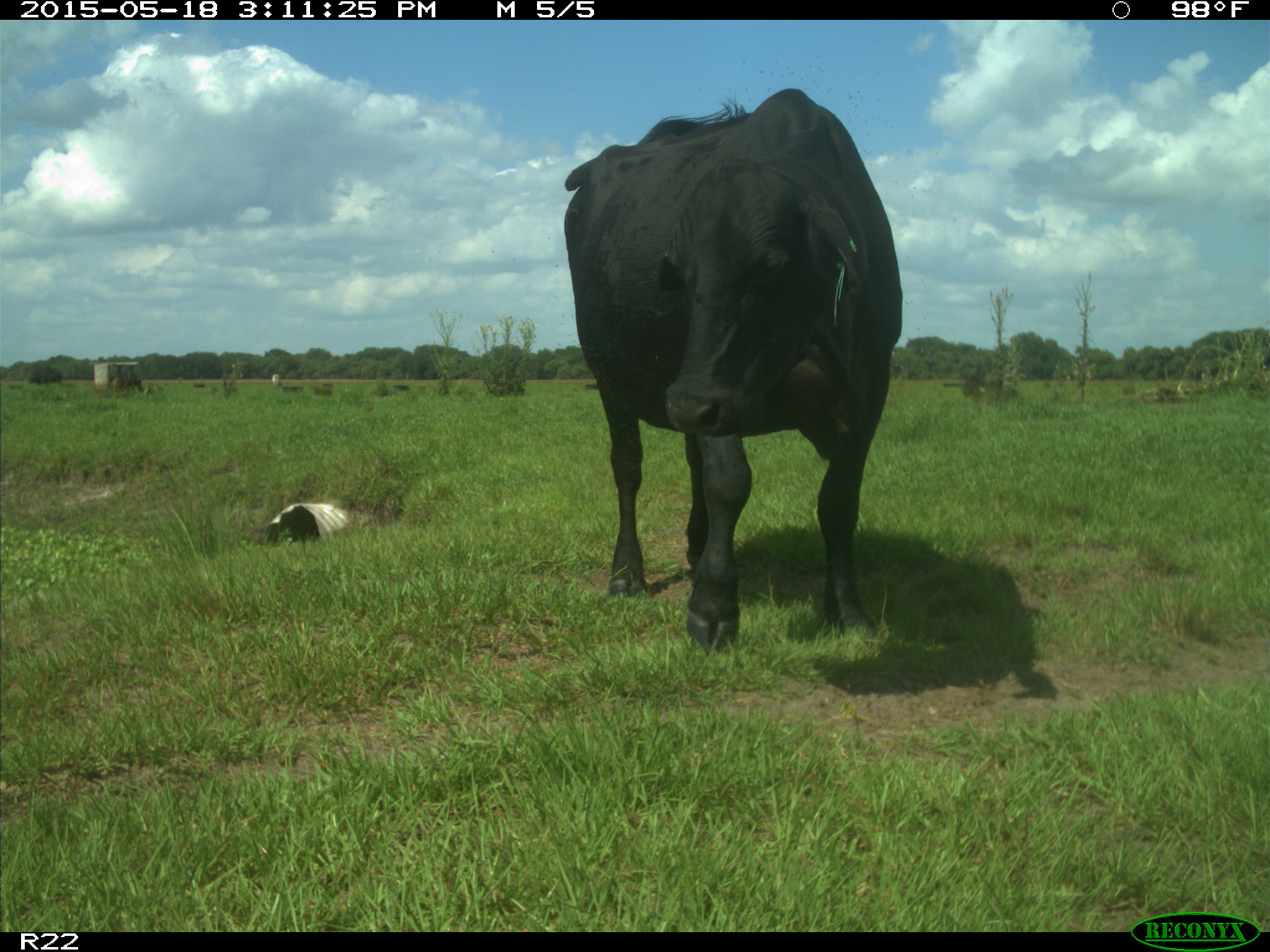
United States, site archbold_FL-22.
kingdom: Animalia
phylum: Chordata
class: Mammalia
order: Artiodactyla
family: Bovidae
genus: Bos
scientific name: Bos taurus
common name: domestic cow